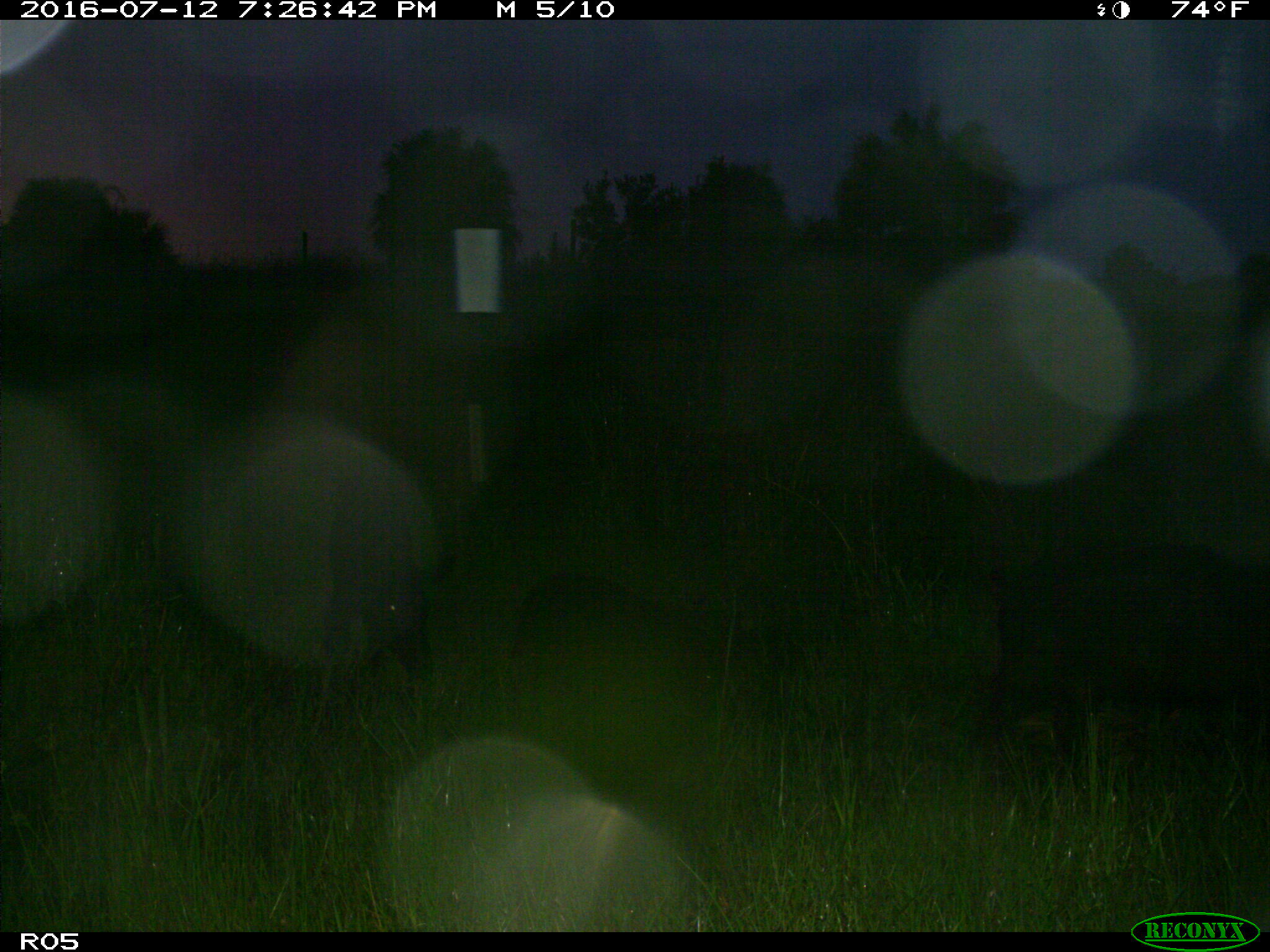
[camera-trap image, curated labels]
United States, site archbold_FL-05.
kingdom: Animalia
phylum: Chordata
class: Mammalia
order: Artiodactyla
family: Suidae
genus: Sus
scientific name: Sus scrofa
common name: wild boar